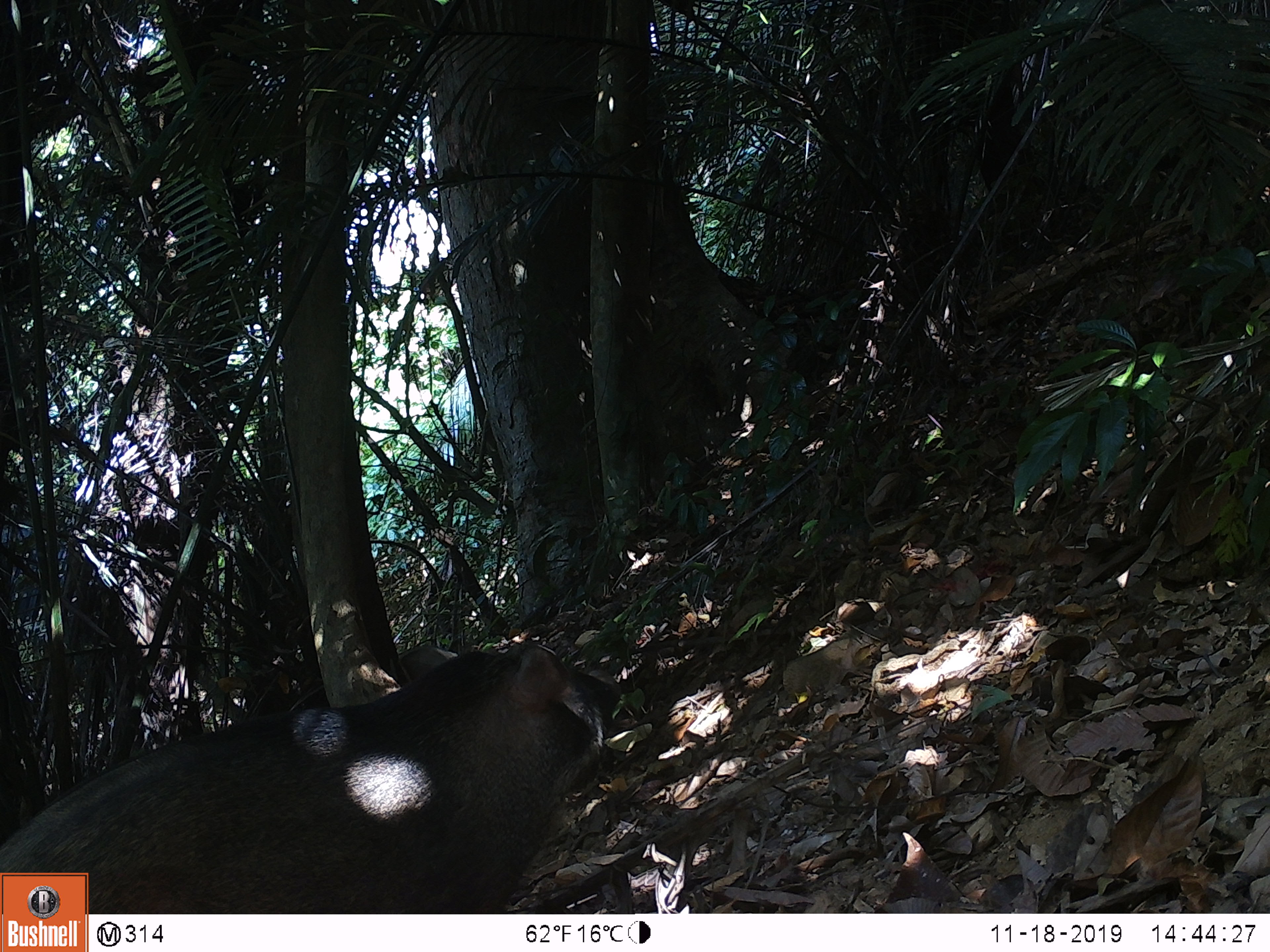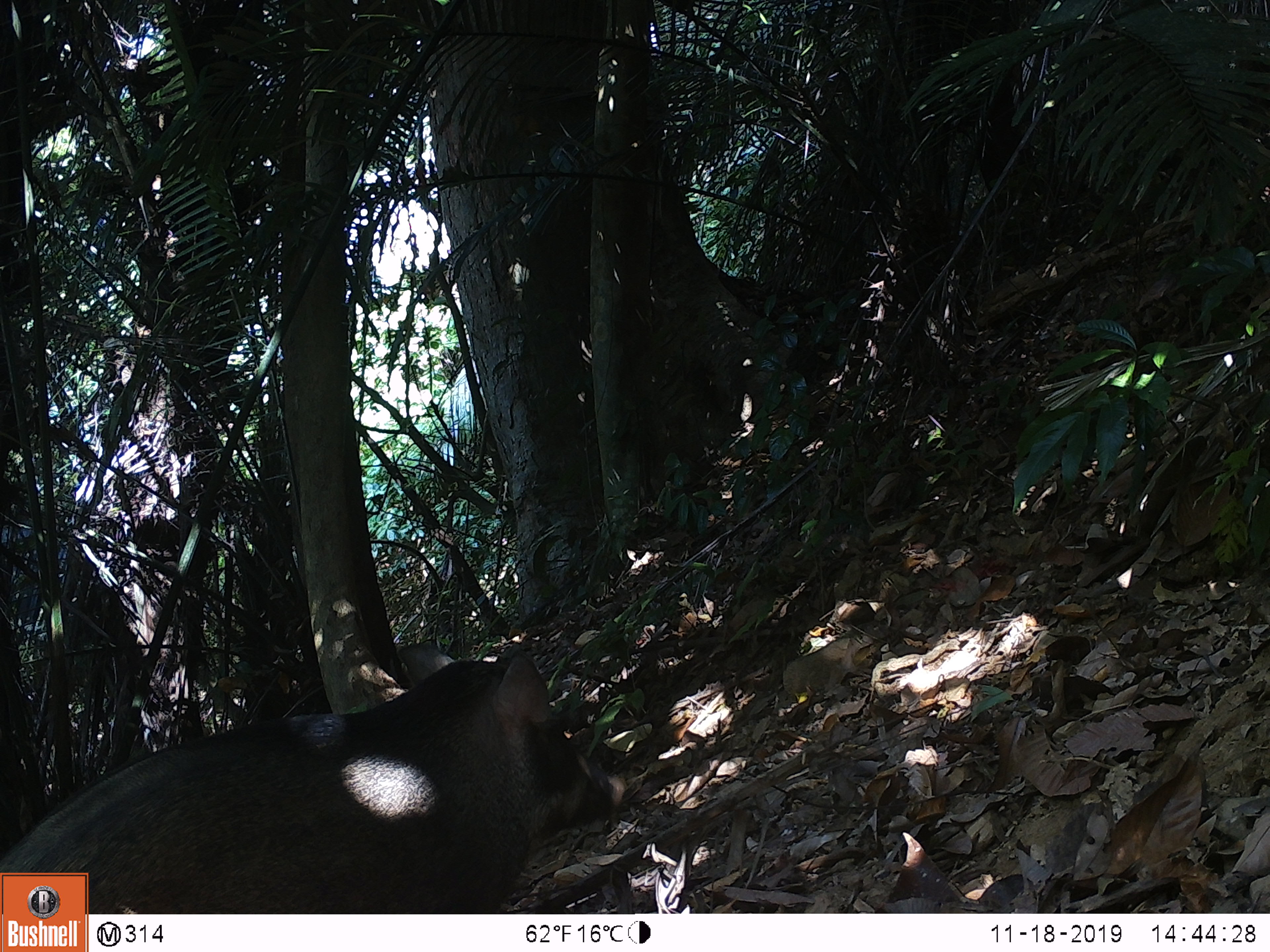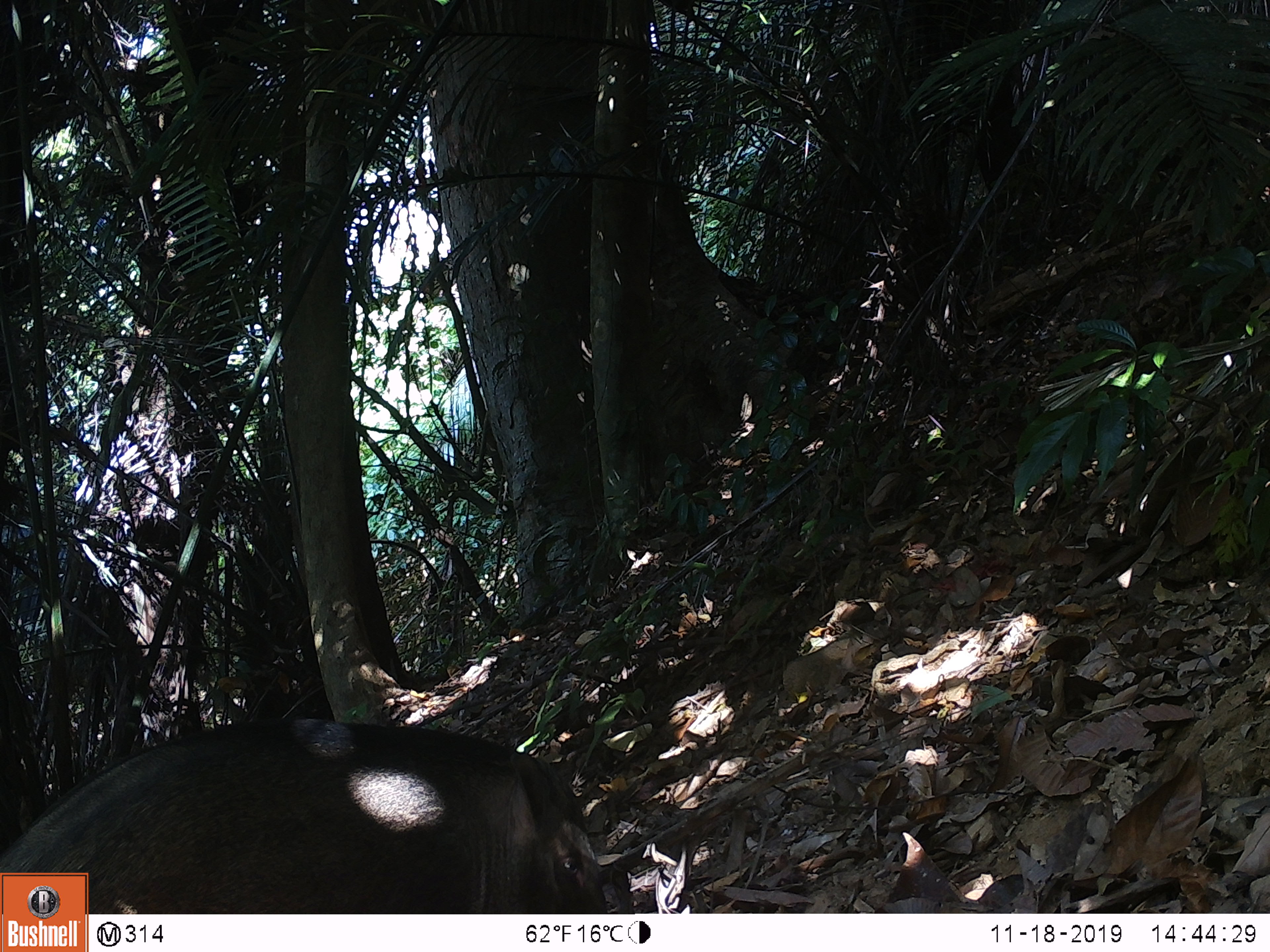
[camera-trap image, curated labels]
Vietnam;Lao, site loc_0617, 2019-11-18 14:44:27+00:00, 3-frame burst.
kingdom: Animalia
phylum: Chordata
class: Mammalia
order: Artiodactyla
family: Suidae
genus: Sus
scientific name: Sus scrofa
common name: eurasian wild pig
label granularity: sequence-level